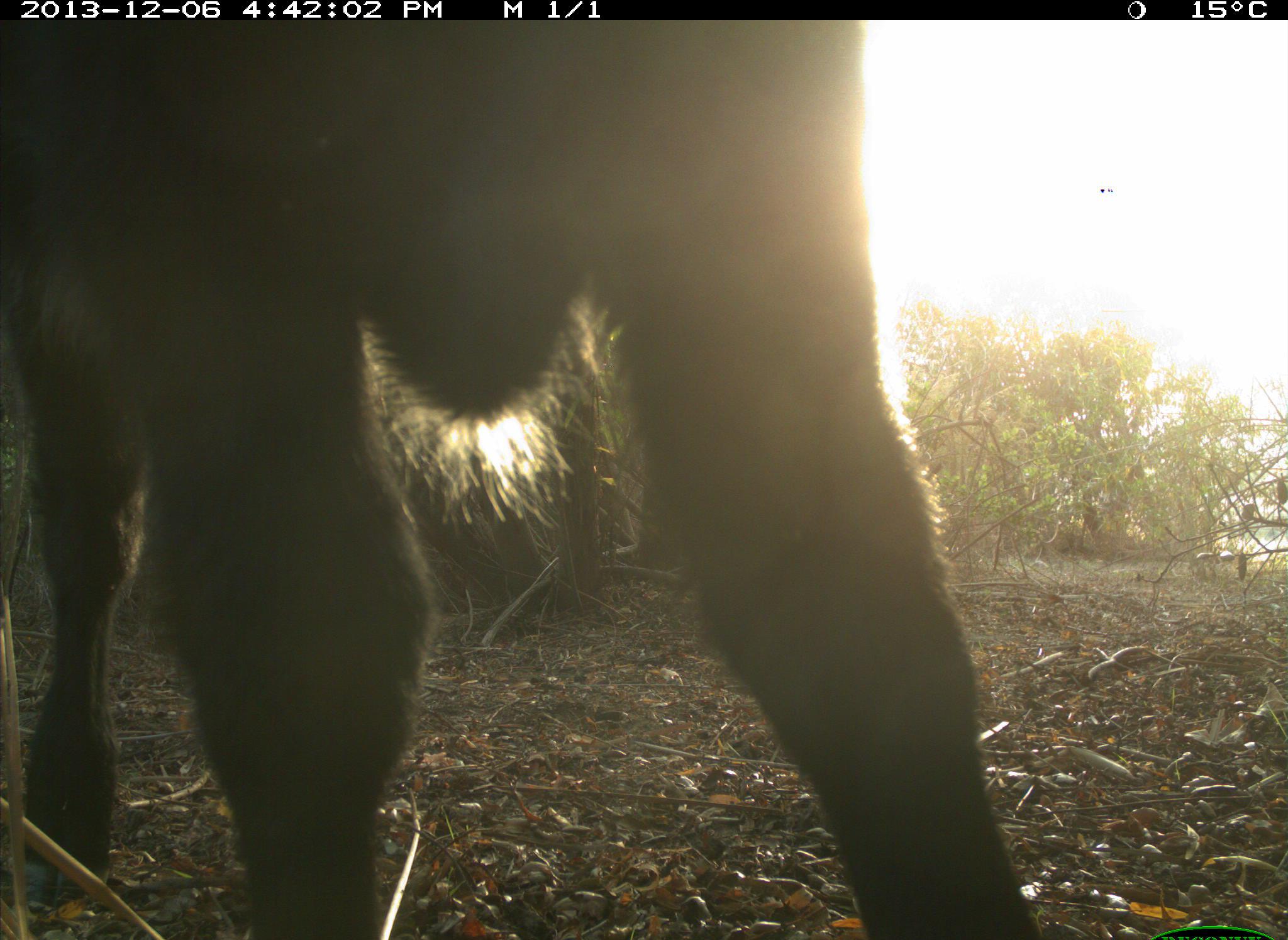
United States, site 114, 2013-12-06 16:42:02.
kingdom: Animalia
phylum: Chordata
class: Mammalia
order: Artiodactyla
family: Bovidae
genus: Bos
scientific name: Bos taurus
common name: cow